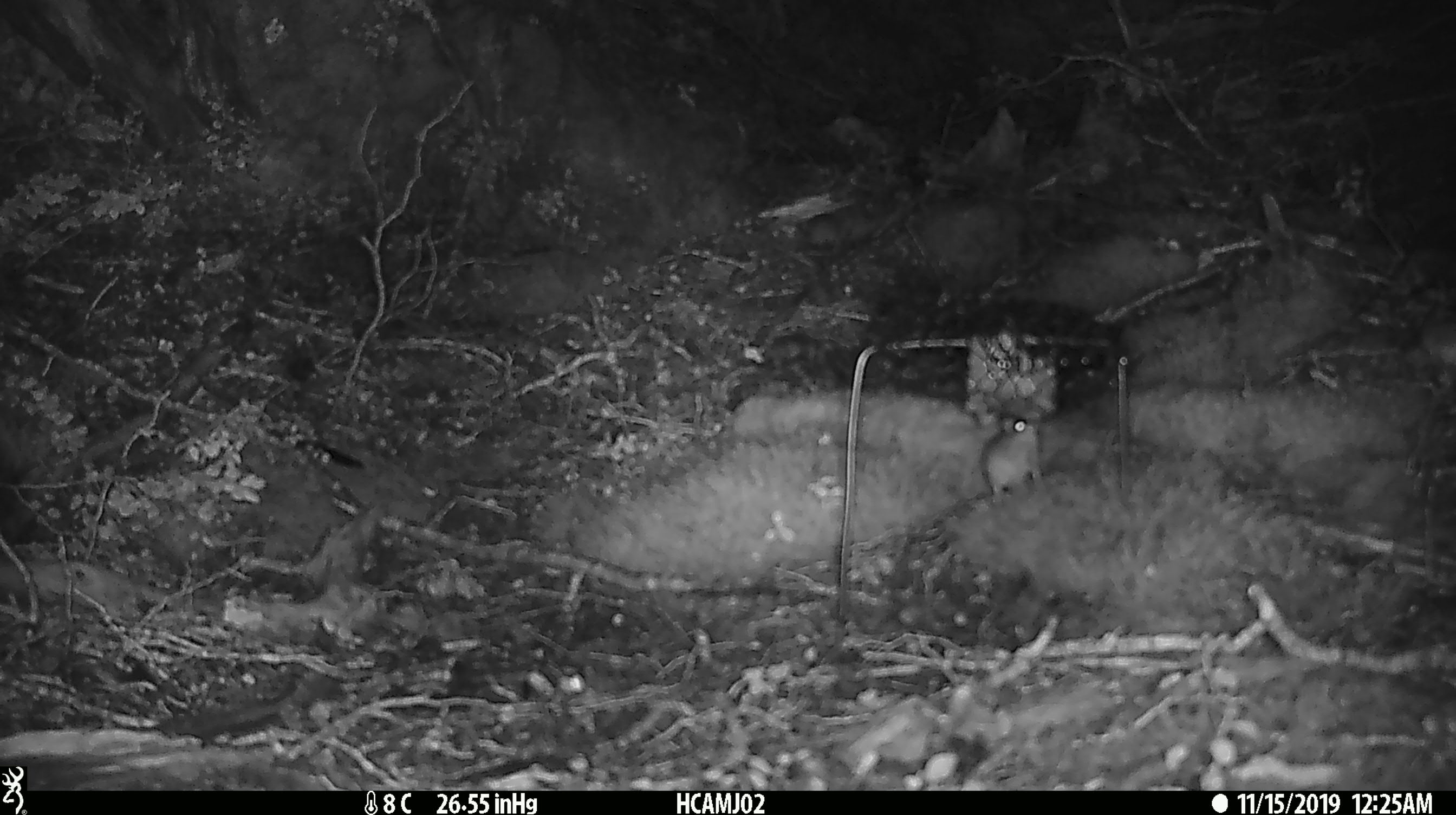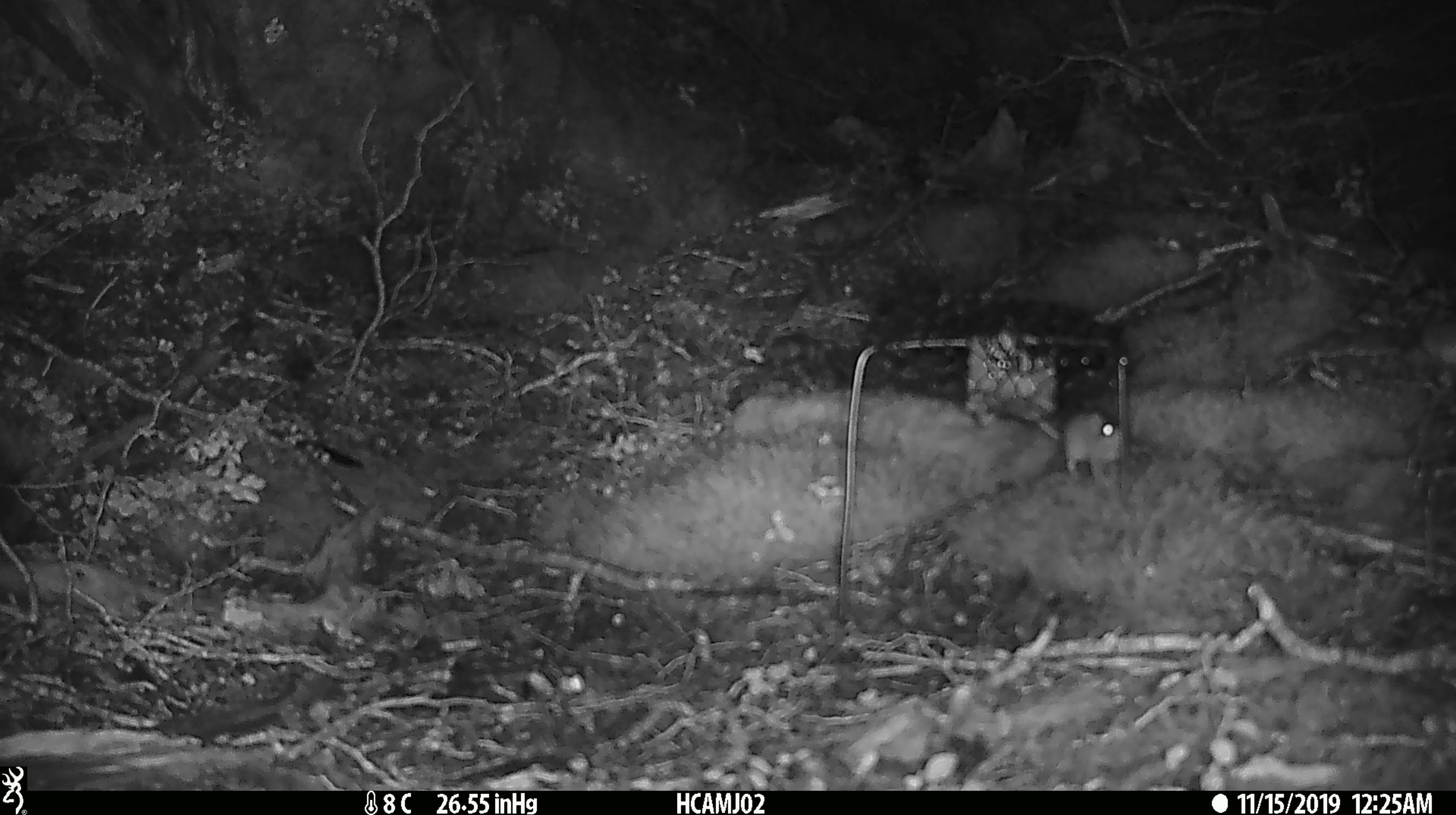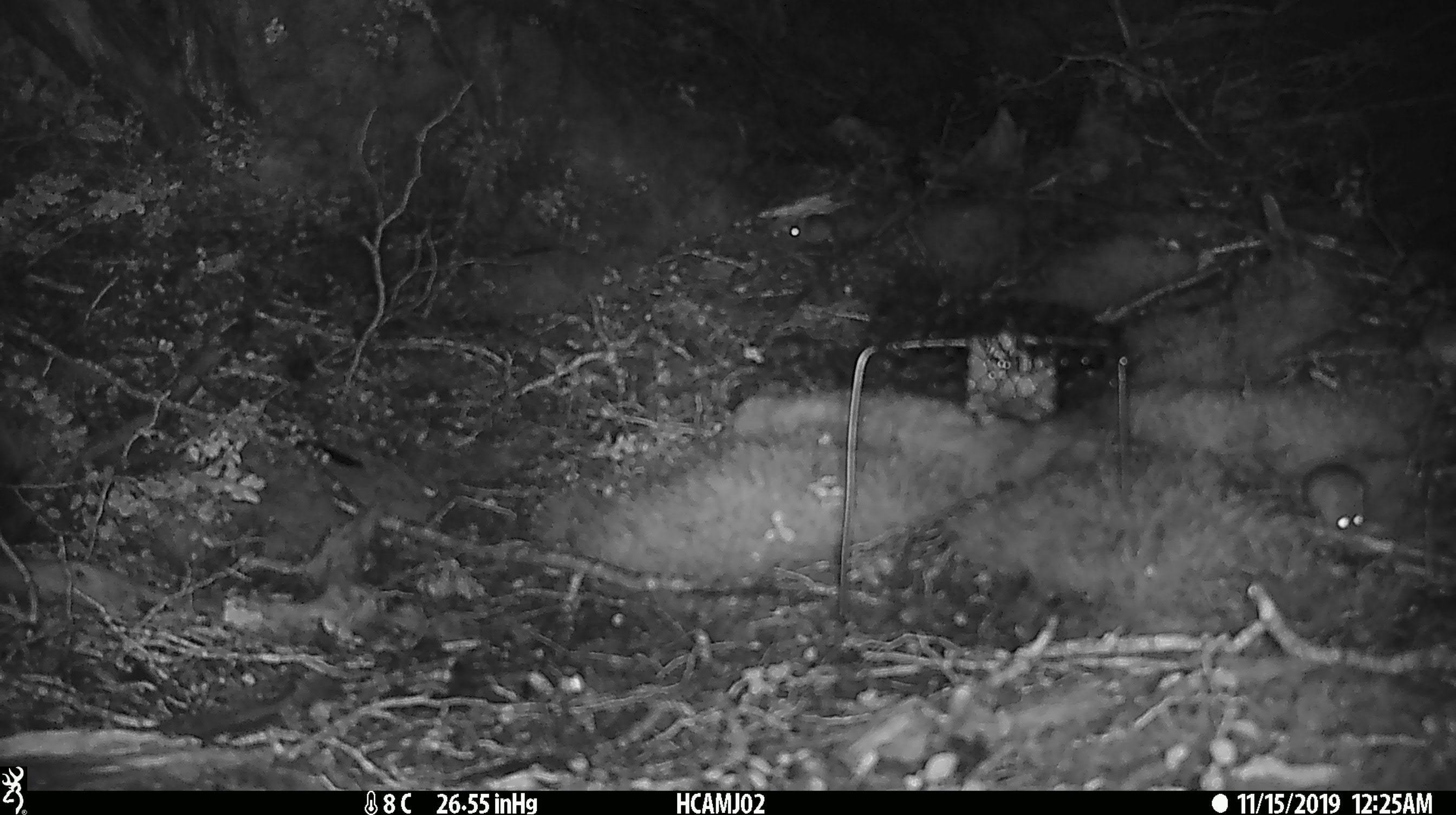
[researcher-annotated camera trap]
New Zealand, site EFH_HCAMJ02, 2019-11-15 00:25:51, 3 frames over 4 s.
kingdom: Animalia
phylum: Chordata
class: Mammalia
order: Rodentia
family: Muridae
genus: Mus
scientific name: Mus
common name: mouse